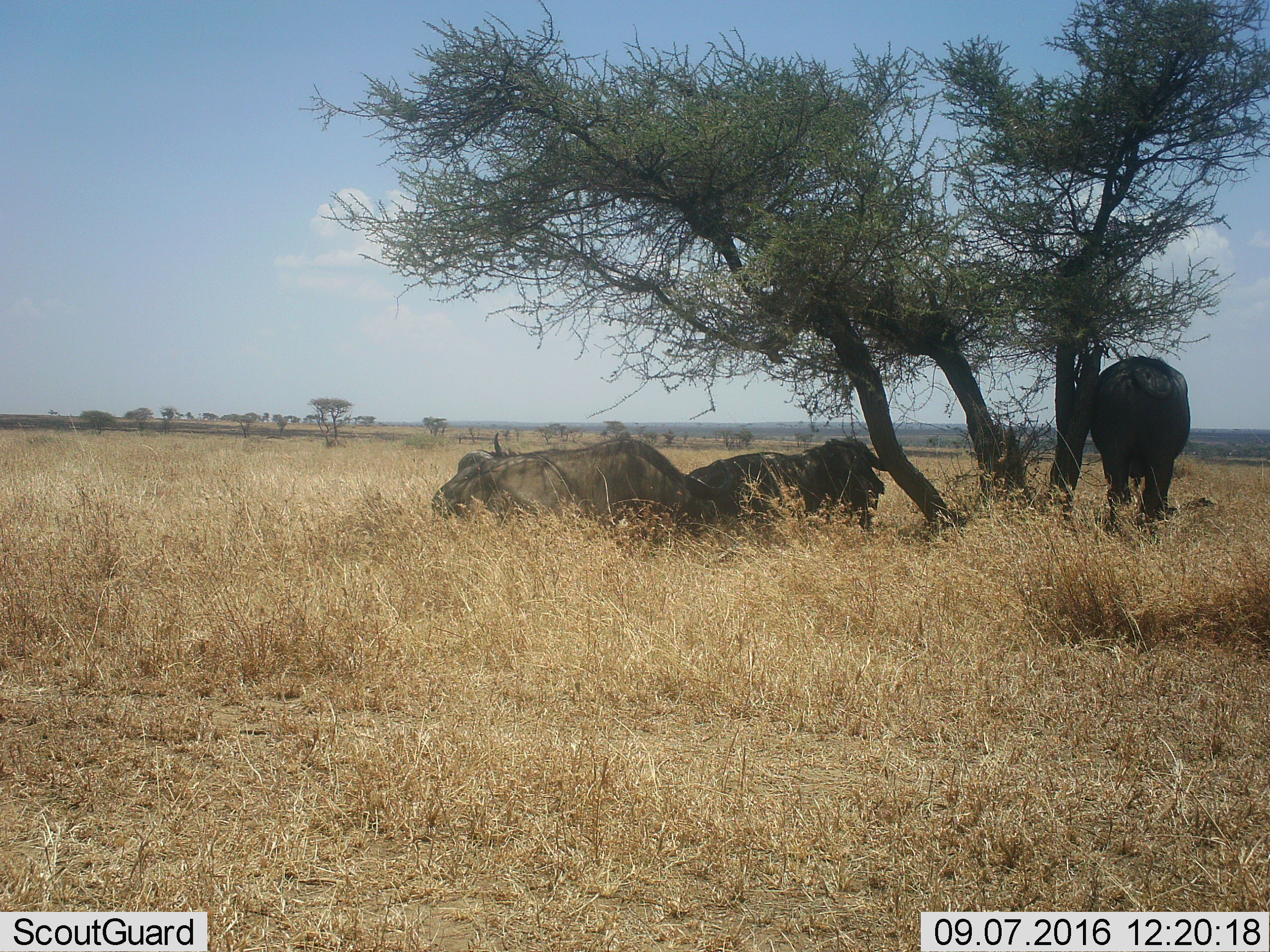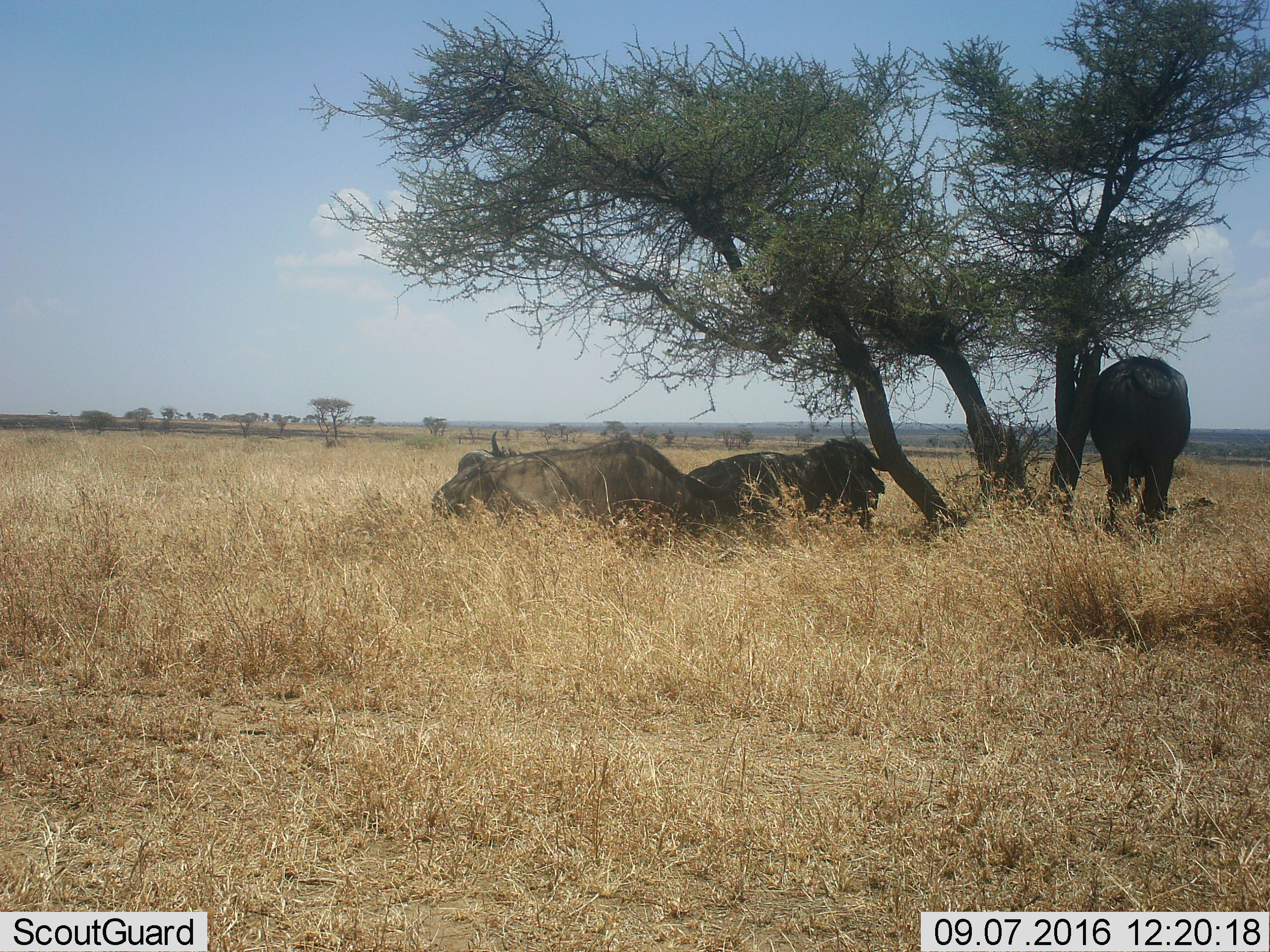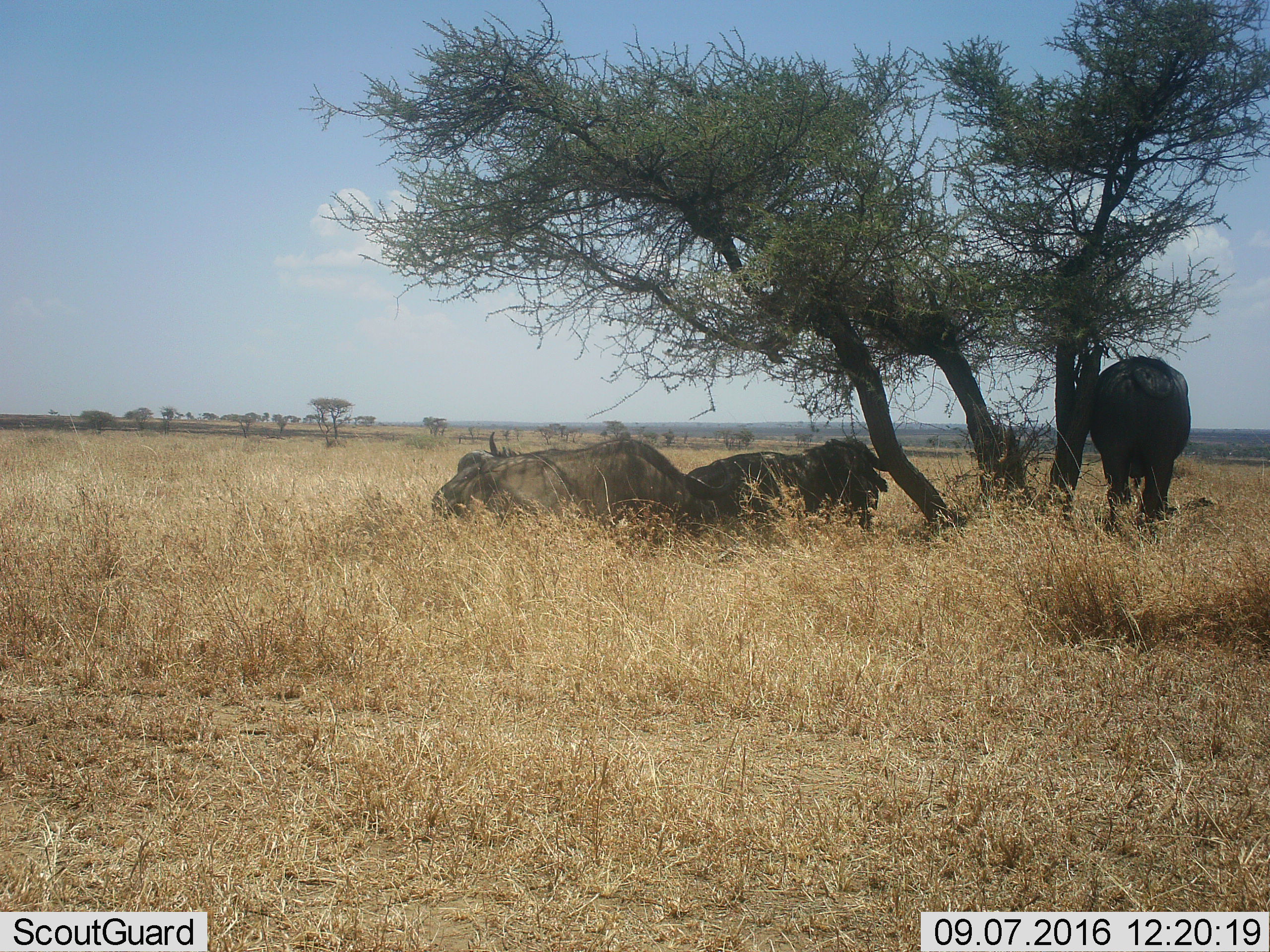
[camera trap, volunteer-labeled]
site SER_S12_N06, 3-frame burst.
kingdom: Animalia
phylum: Chordata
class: Mammalia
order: Artiodactyla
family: Bovidae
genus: Syncerus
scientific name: Syncerus caffer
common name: african buffalo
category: buffalo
Buffalo (african buffalo) (Syncerus caffer), count 4. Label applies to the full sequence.